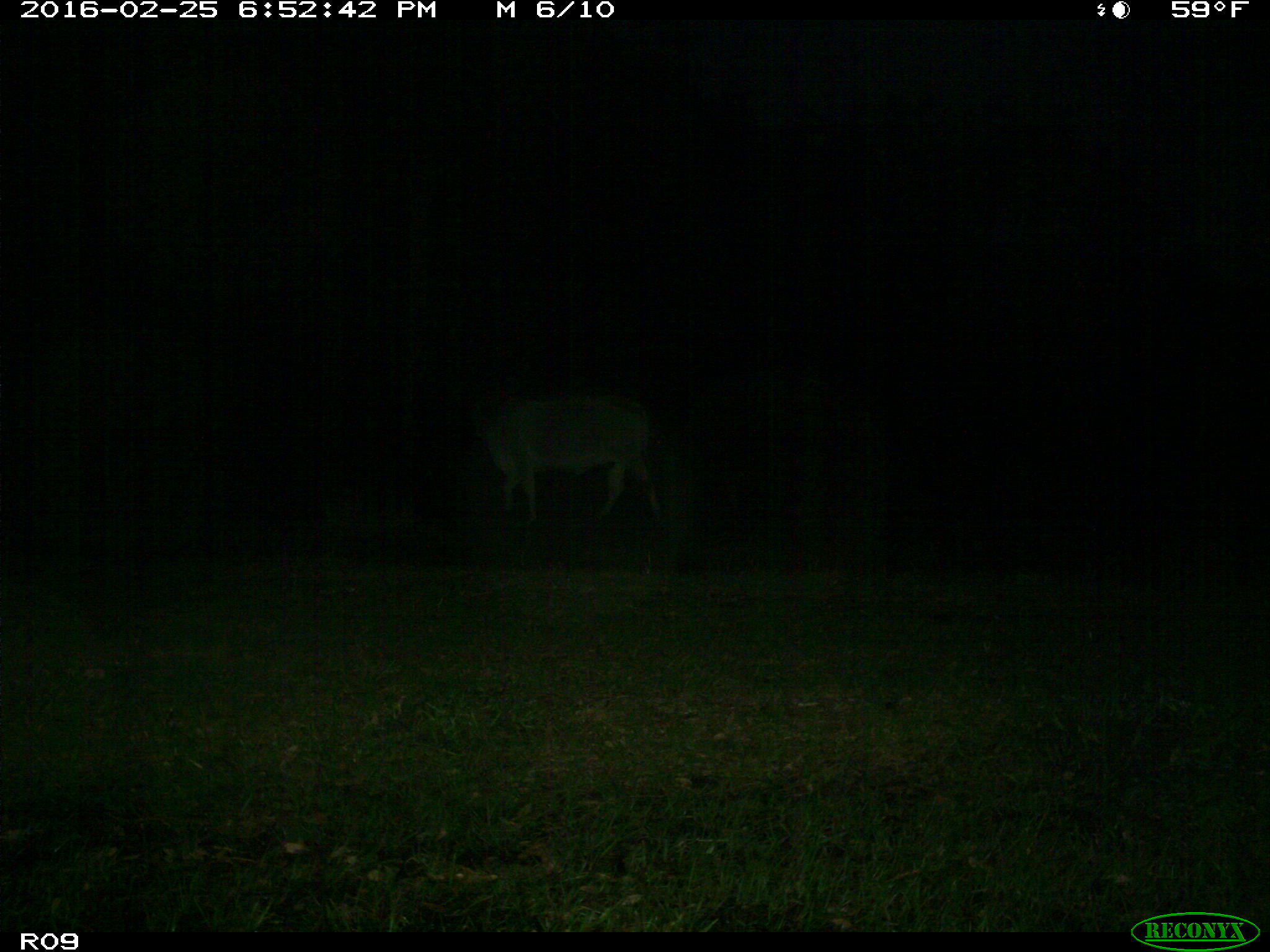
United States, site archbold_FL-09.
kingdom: Animalia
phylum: Chordata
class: Mammalia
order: Artiodactyla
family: Bovidae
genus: Bos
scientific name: Bos taurus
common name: domestic cow